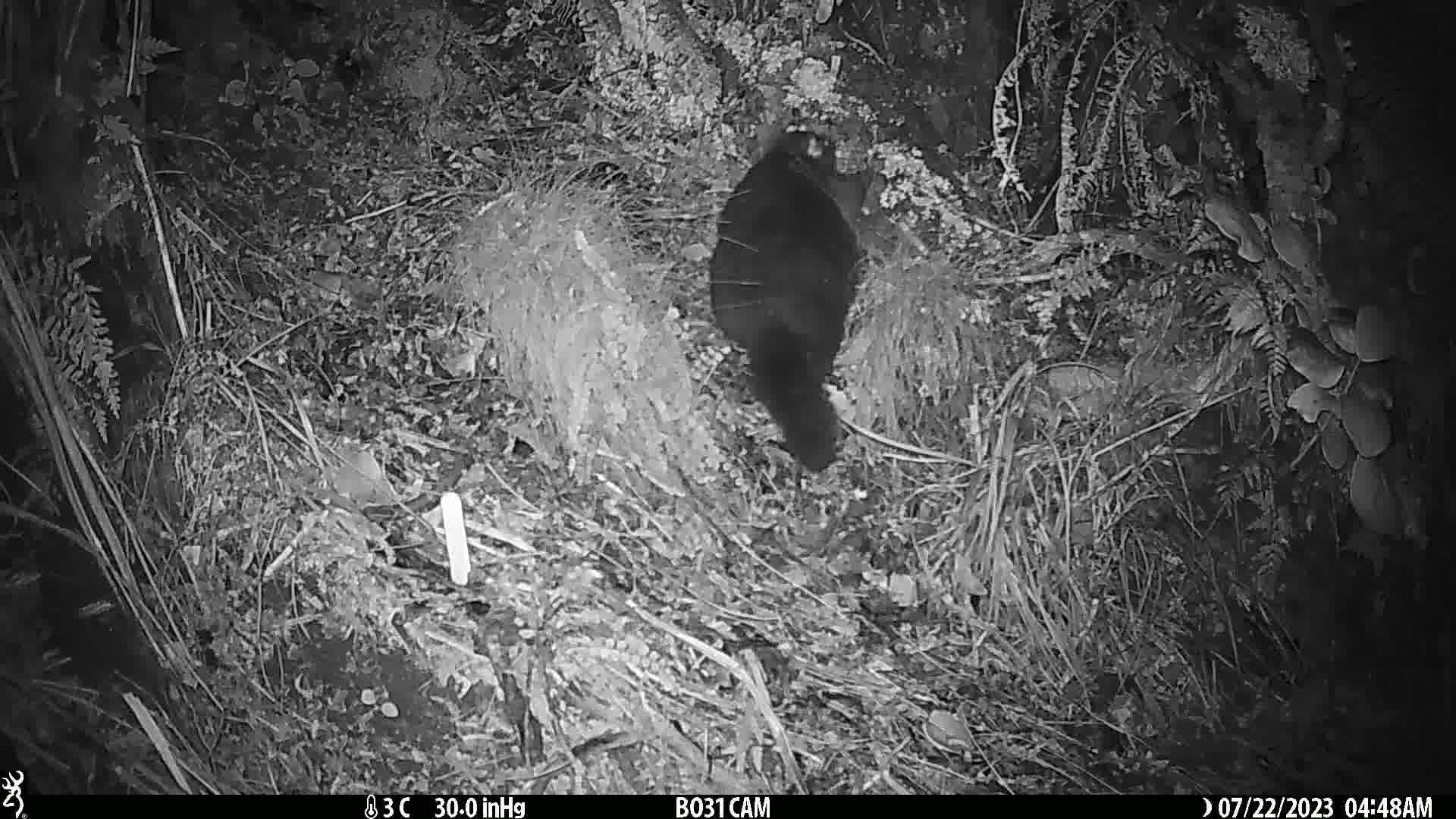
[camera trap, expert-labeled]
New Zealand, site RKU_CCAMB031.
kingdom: Animalia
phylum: Chordata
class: Mammalia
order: Diprotodontia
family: Phalangeridae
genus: Trichosurus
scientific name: Trichosurus vulpecula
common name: common brushtail possum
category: possum